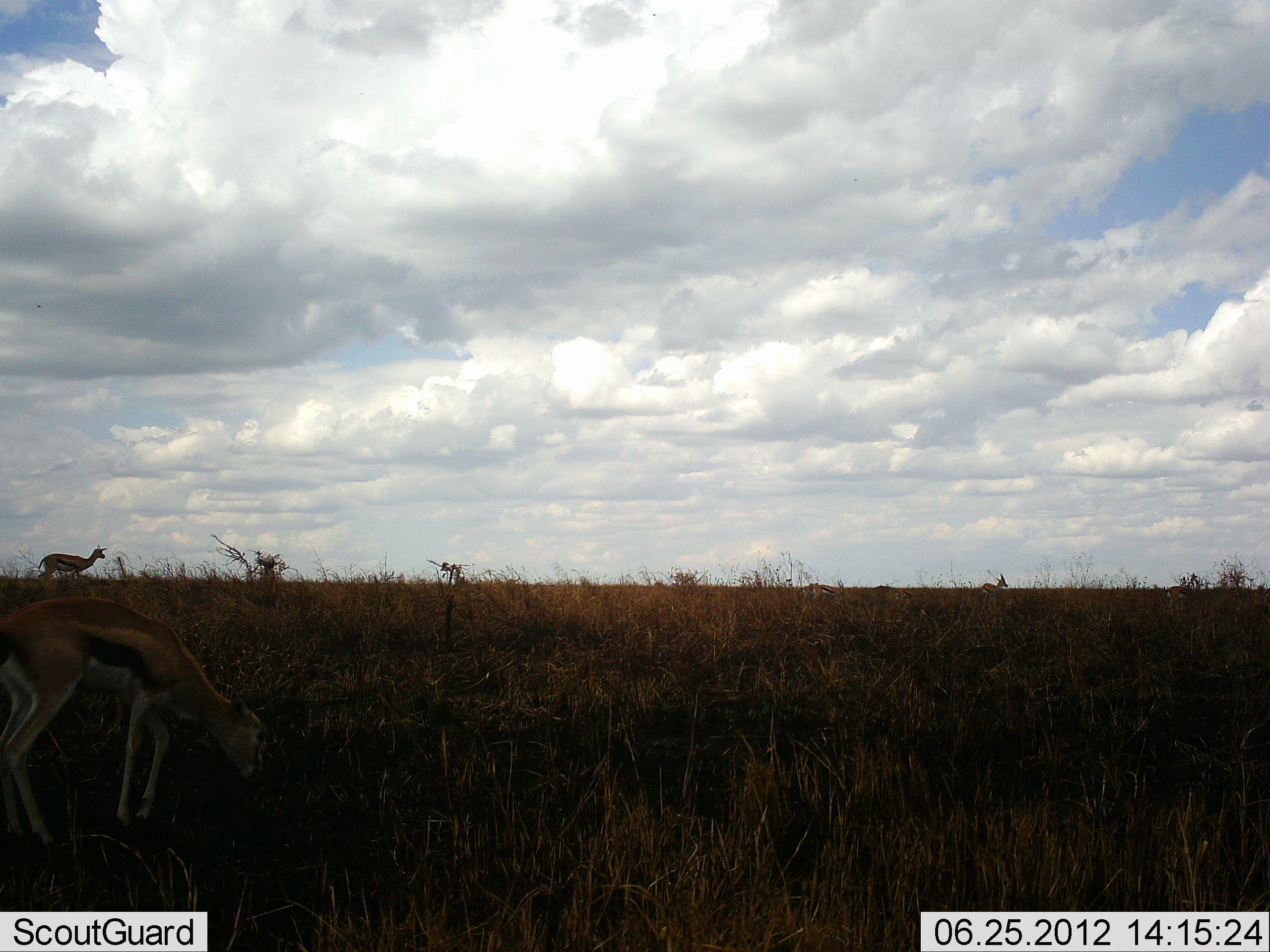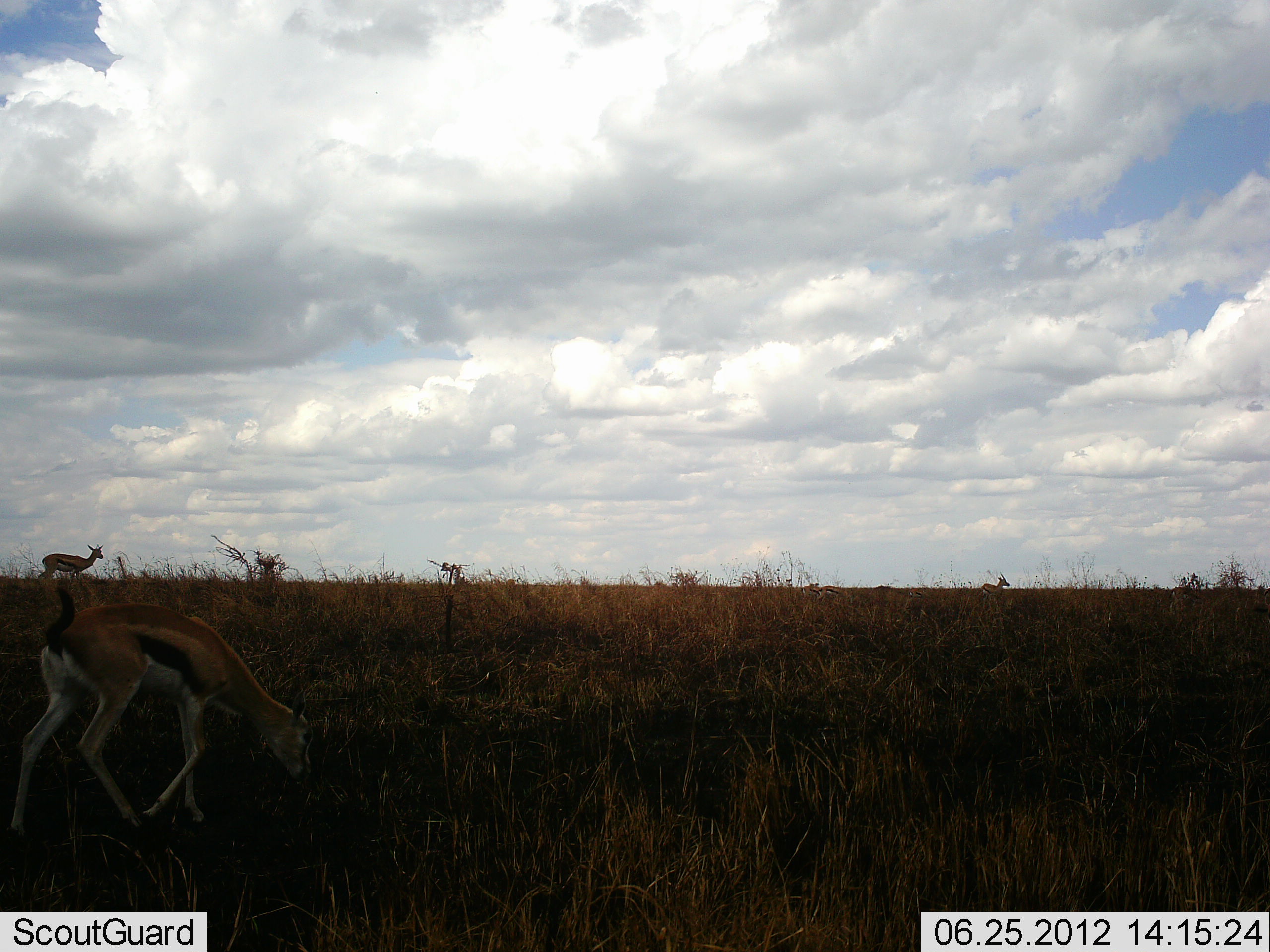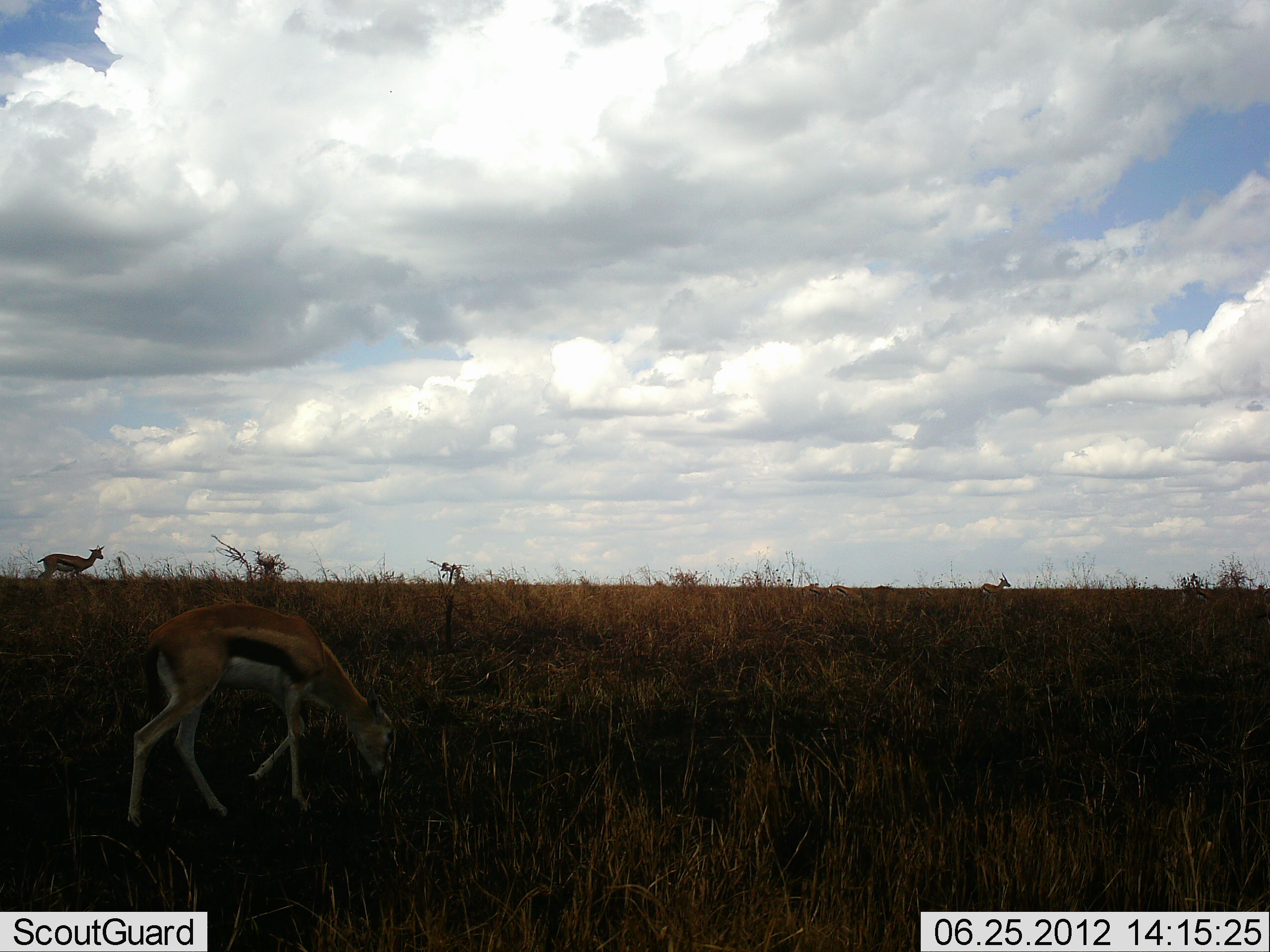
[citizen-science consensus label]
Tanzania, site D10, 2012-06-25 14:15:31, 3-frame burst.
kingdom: Animalia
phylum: Chordata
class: Mammalia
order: Artiodactyla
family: Bovidae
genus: Eudorcas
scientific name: Eudorcas thomsonii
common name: thomson's gazelle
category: gazellethomsons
Gazellethomsons (thomson's gazelle) (Eudorcas thomsonii), count 5. Behavior (volunteer vote fractions): standing 70%, resting 10%, moving 70%, interacting 0%. Young present (vote fraction): 10%. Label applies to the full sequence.